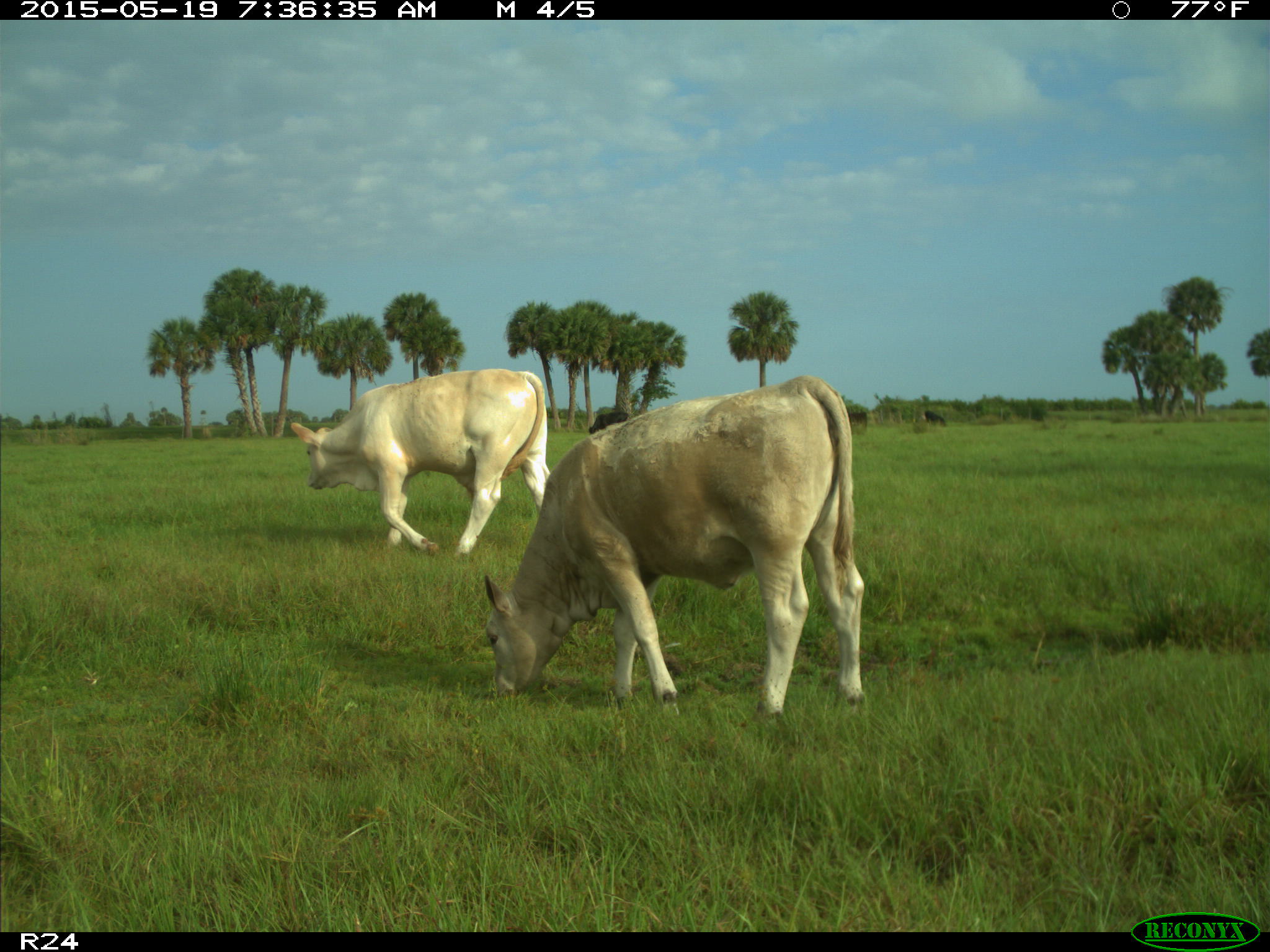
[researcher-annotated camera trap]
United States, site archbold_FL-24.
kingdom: Animalia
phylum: Chordata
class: Mammalia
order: Artiodactyla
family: Bovidae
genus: Bos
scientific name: Bos taurus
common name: domestic cow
Bos taurus (domestic cow).